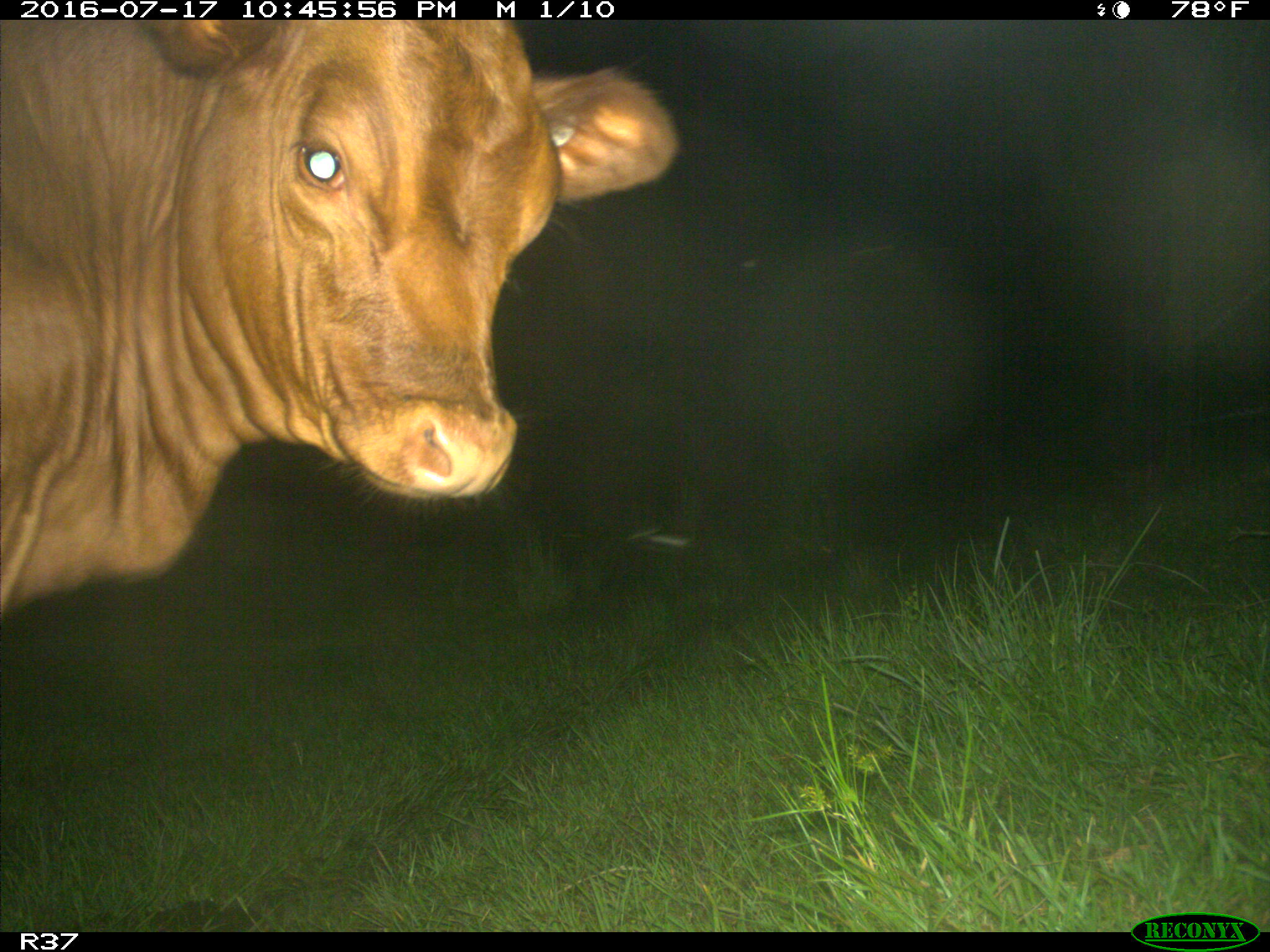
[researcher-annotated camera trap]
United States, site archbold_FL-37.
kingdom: Animalia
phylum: Chordata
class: Mammalia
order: Artiodactyla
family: Bovidae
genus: Bos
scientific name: Bos taurus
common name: domestic cow